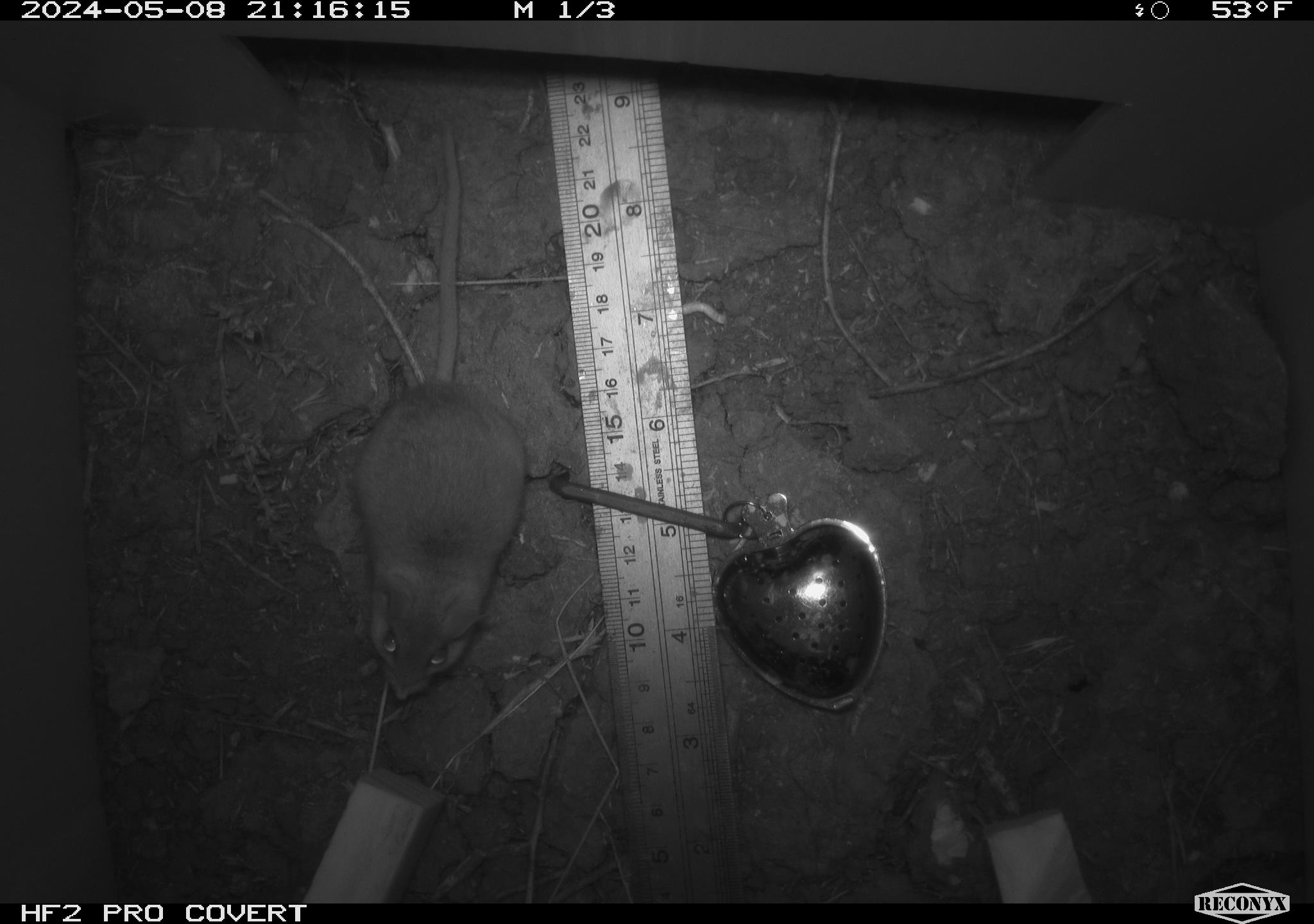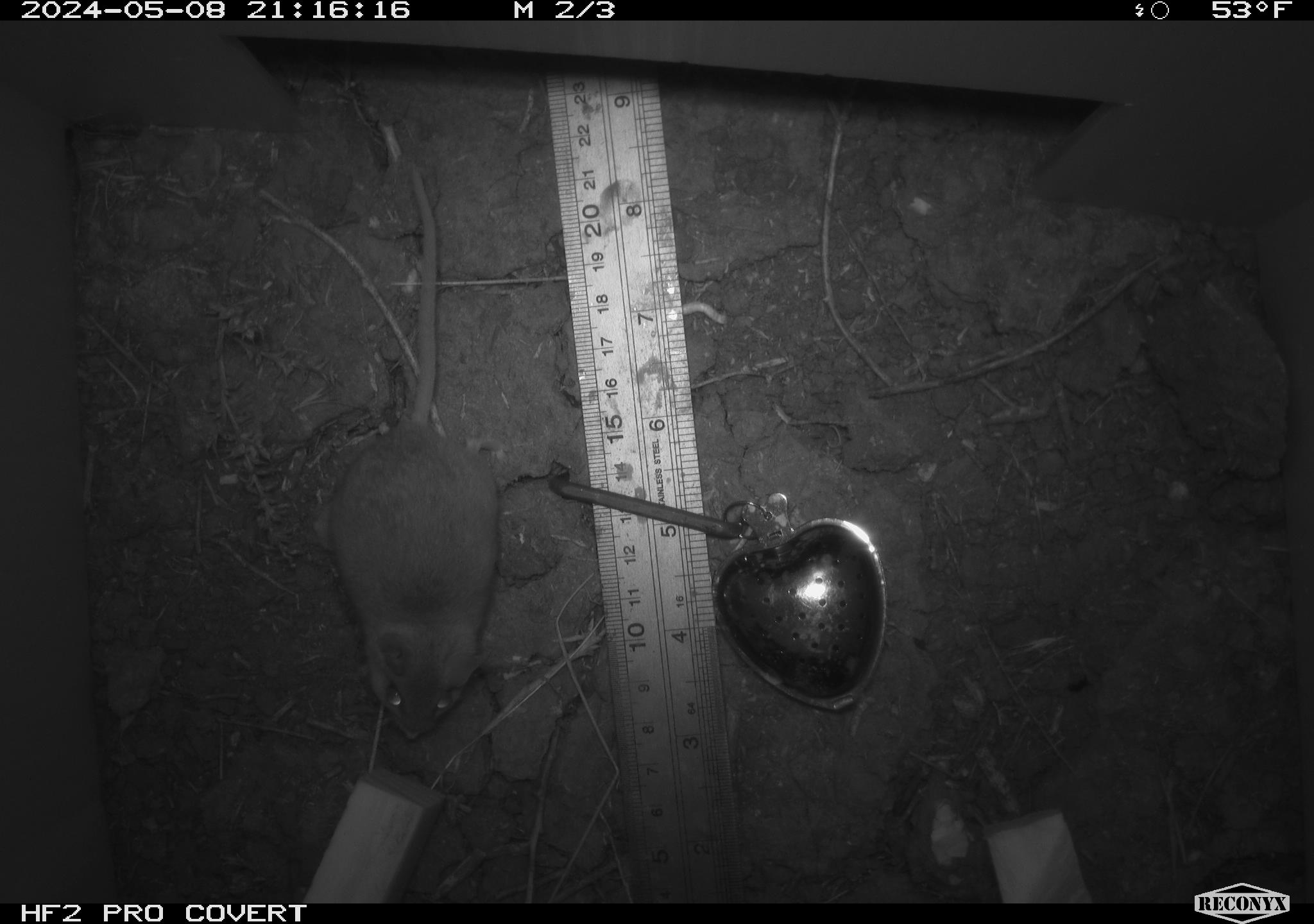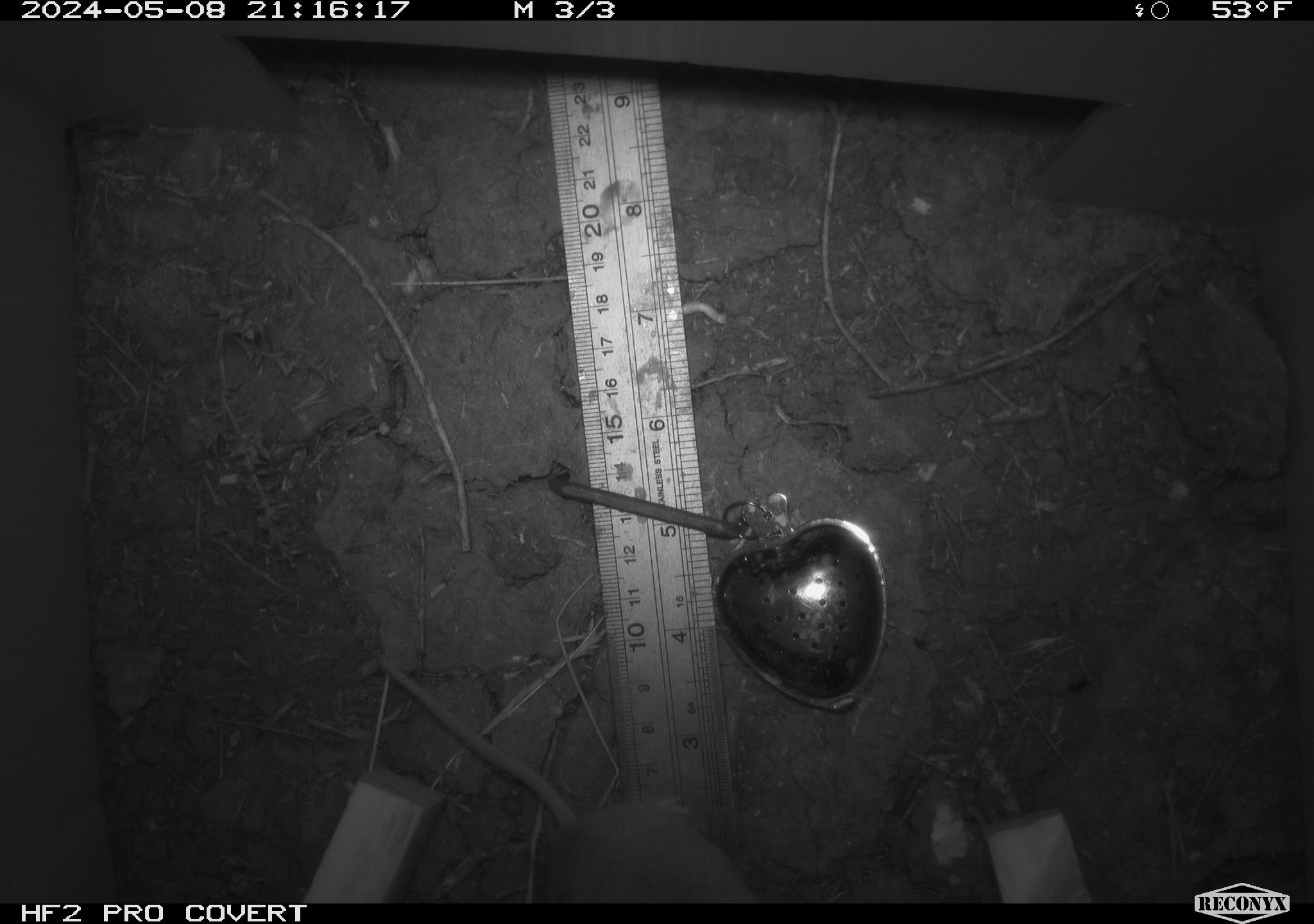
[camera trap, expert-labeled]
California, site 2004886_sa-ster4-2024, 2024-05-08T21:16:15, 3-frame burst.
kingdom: Animalia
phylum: Chordata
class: Mammalia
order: Rodentia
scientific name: Rodentia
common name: mouse species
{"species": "mouse species (Rodentia)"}